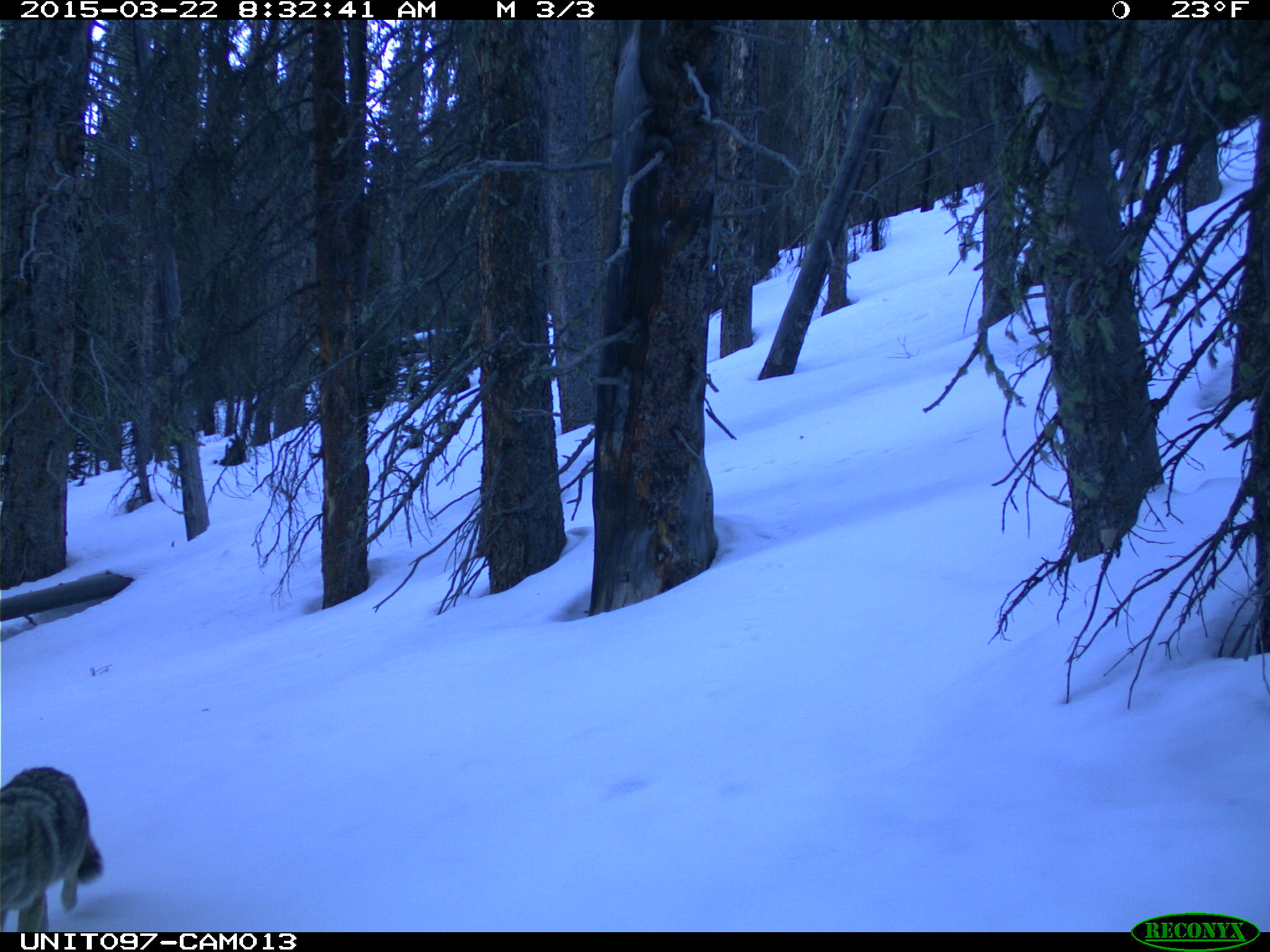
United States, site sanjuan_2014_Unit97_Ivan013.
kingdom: Animalia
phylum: Chordata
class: Mammalia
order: Carnivora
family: Canidae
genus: Canis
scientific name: Canis latrans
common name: coyote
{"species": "Canis latrans (coyote)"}